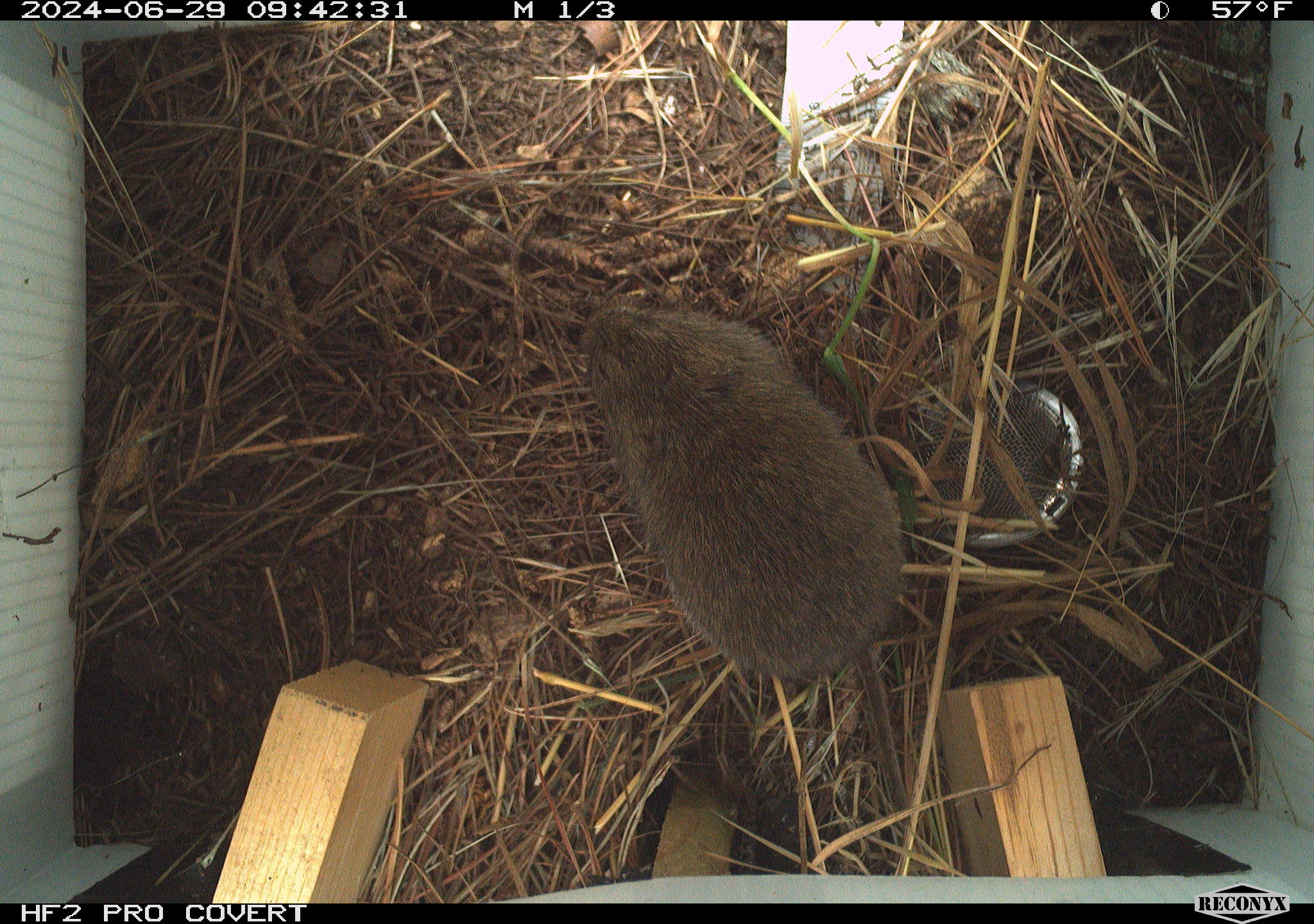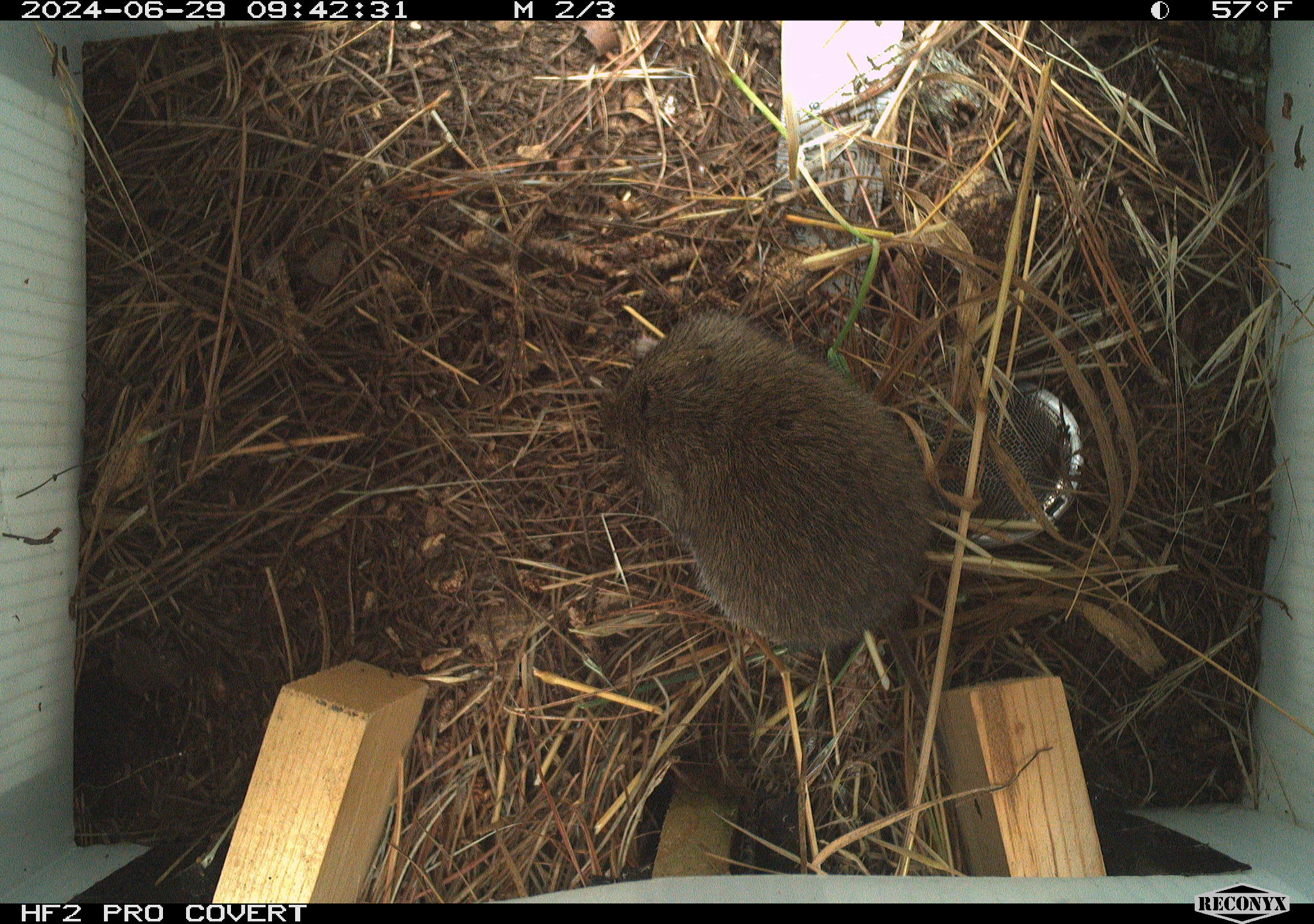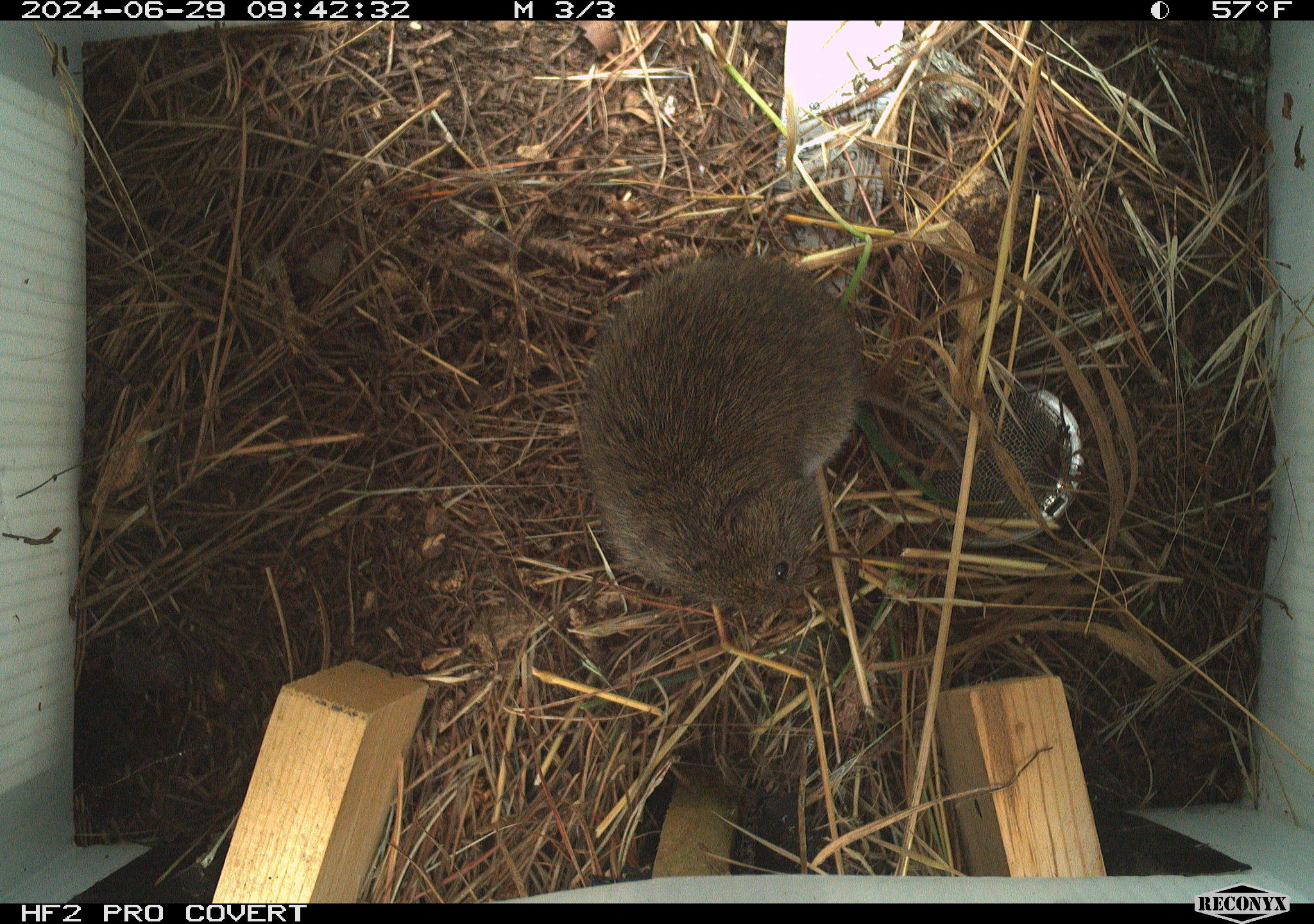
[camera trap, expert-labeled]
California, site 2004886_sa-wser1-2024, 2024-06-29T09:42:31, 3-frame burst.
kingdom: Animalia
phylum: Chordata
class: Mammalia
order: Rodentia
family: Cricetidae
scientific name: Arvicolinae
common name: voles, lemmings, and muskrats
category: arvicolinae subfamily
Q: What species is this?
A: Arvicolinae subfamily (voles, lemmings, and muskrats) (Arvicolinae).